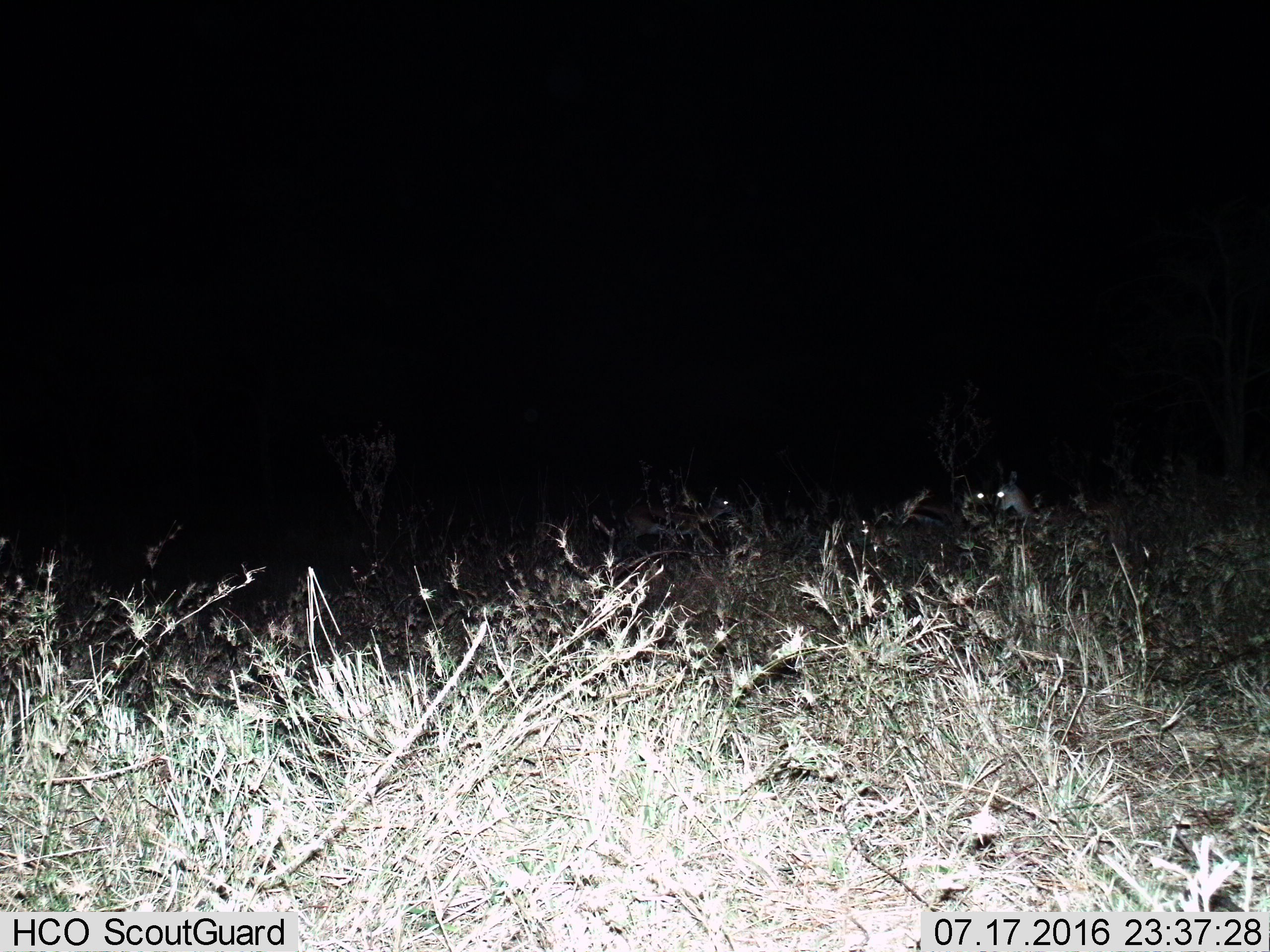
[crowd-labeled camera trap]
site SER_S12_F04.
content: unidentified animal